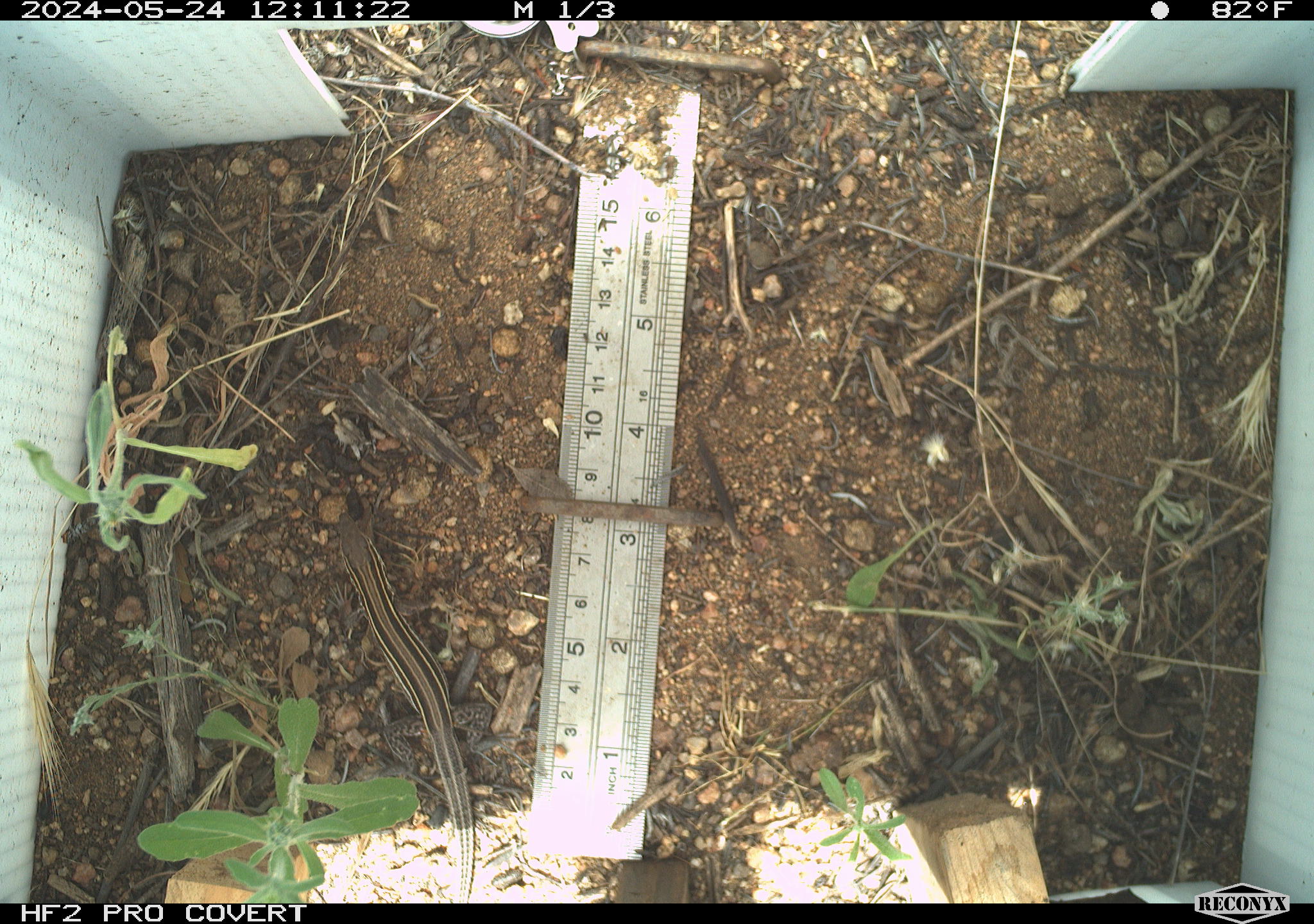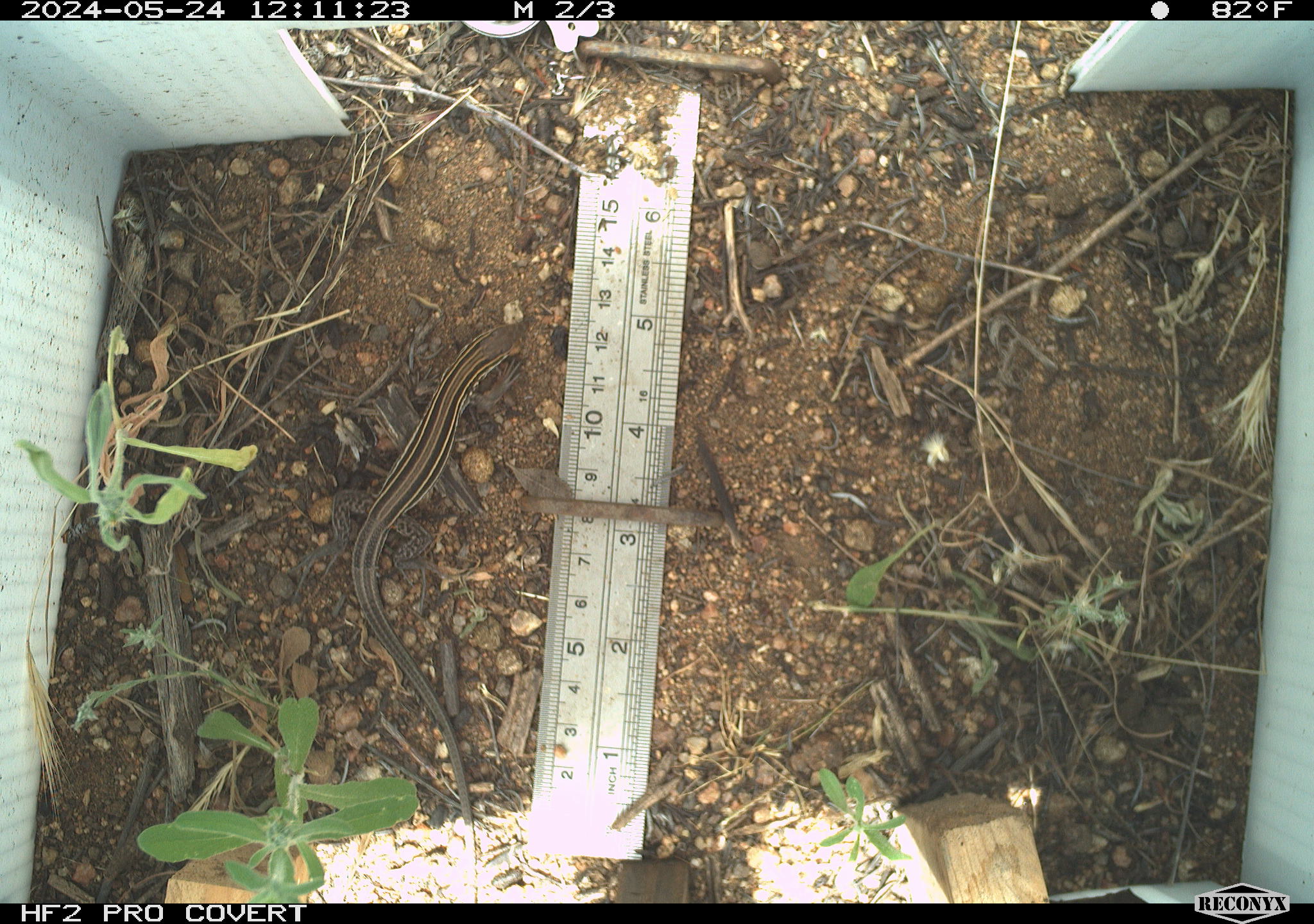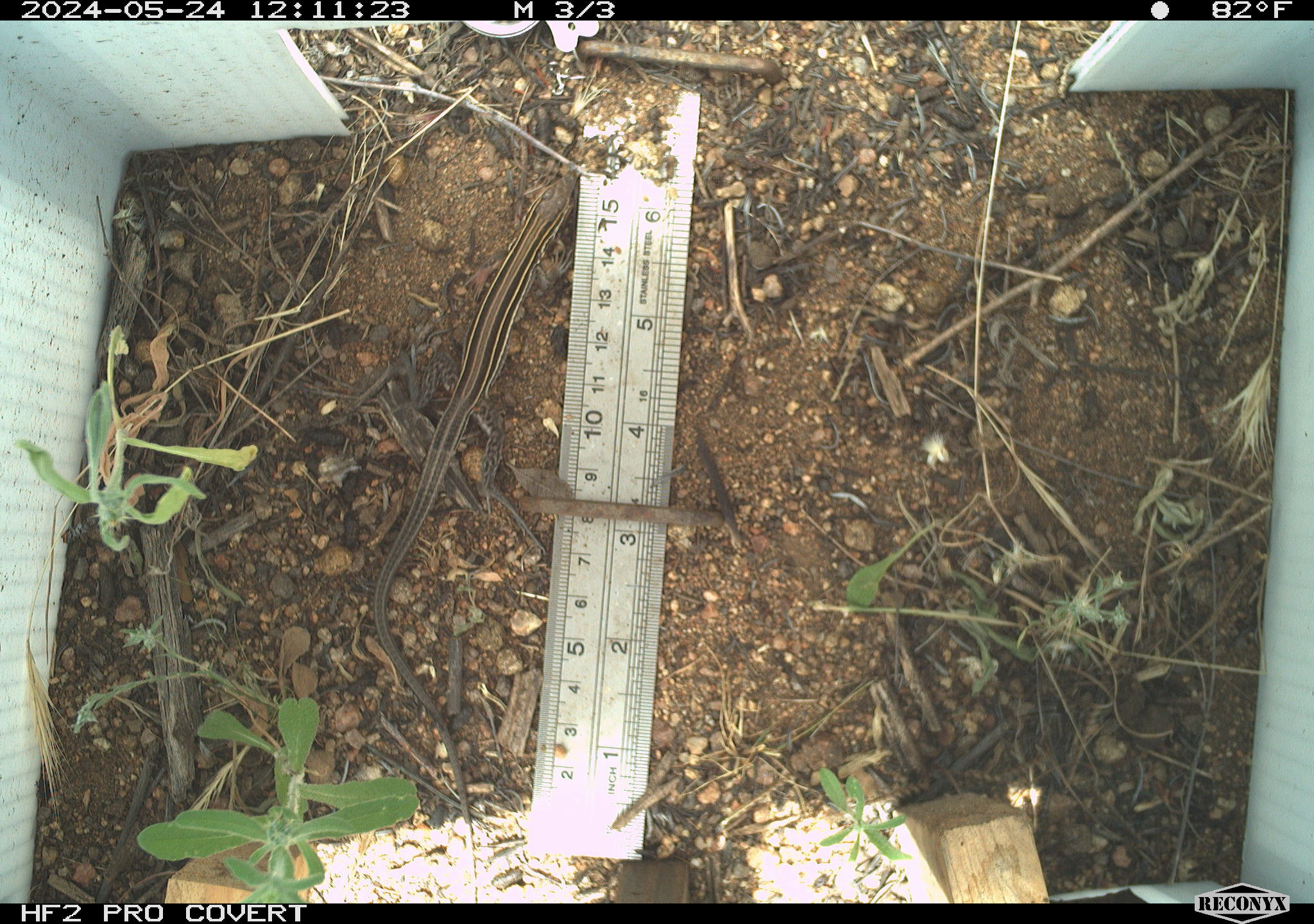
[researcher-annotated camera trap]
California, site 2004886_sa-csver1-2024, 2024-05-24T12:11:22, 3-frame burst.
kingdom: Animalia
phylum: Chordata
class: Reptilia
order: Squamata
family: Scincidae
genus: Plestiodon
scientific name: Plestiodon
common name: blue-tailed skinks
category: plestiodon species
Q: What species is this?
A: Plestiodon species (blue-tailed skinks) (Plestiodon).